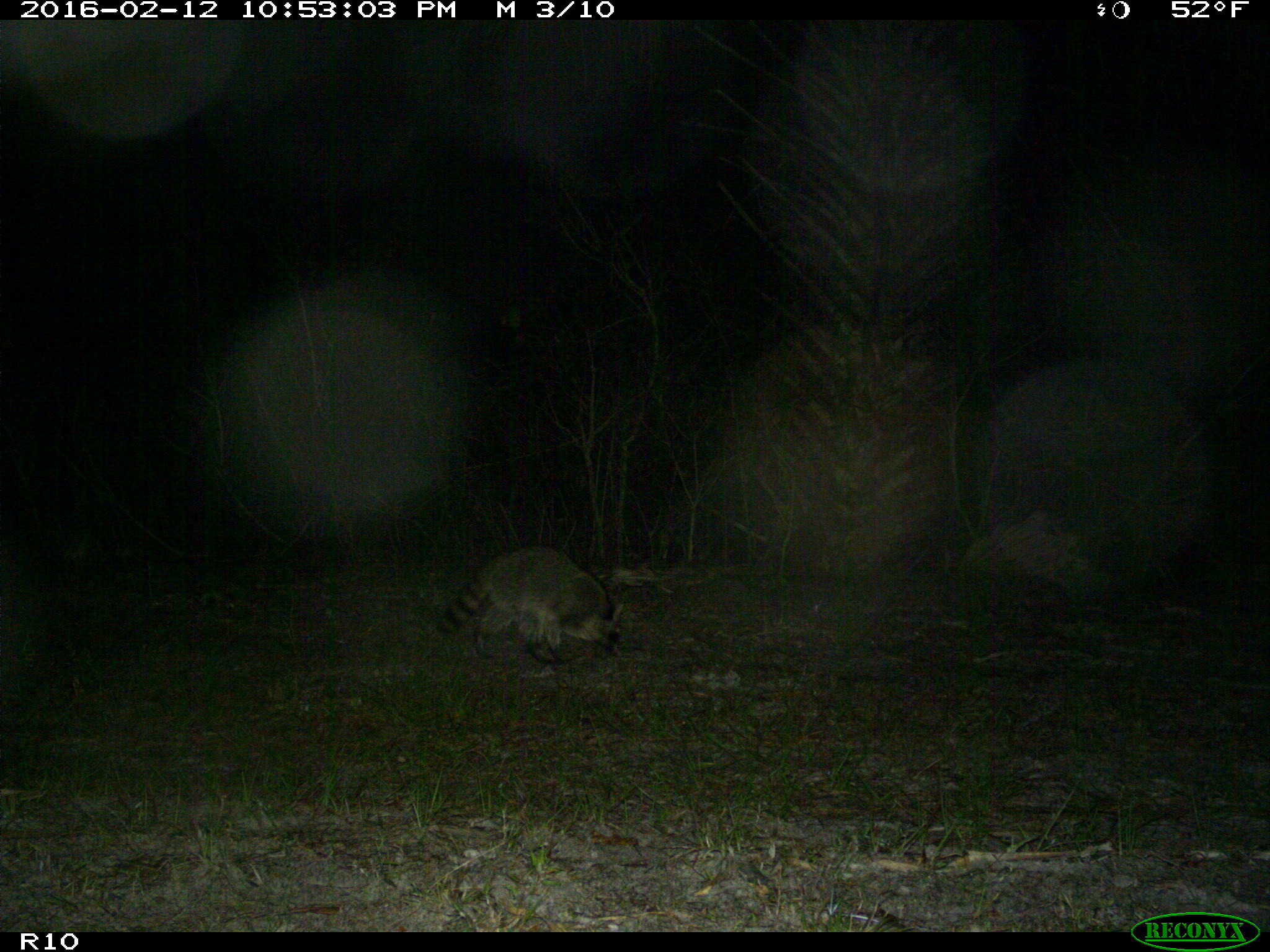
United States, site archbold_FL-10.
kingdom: Animalia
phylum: Chordata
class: Mammalia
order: Carnivora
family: Procyonidae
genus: Procyon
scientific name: Procyon lotor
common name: common raccoon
Procyon lotor (common raccoon).